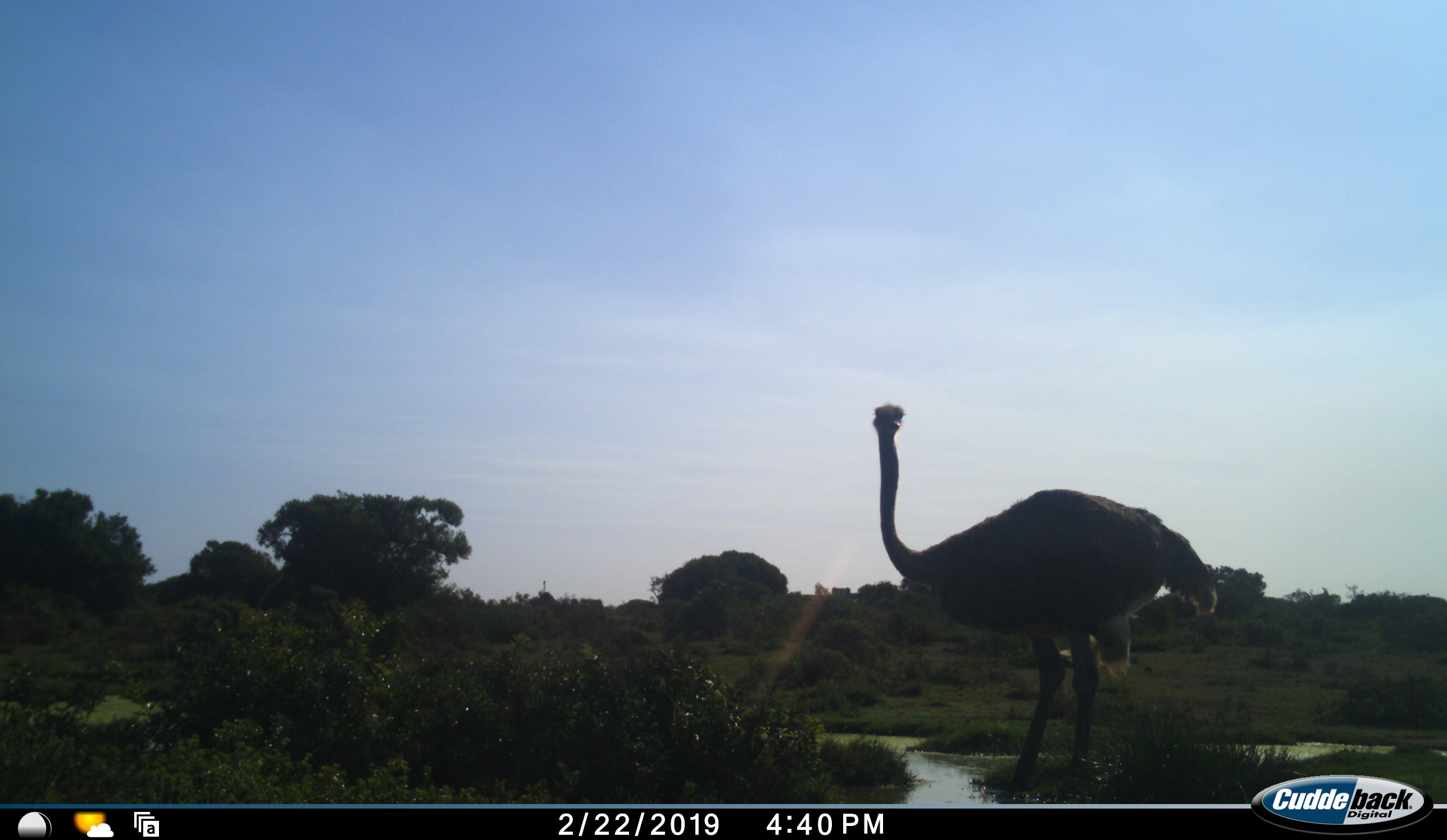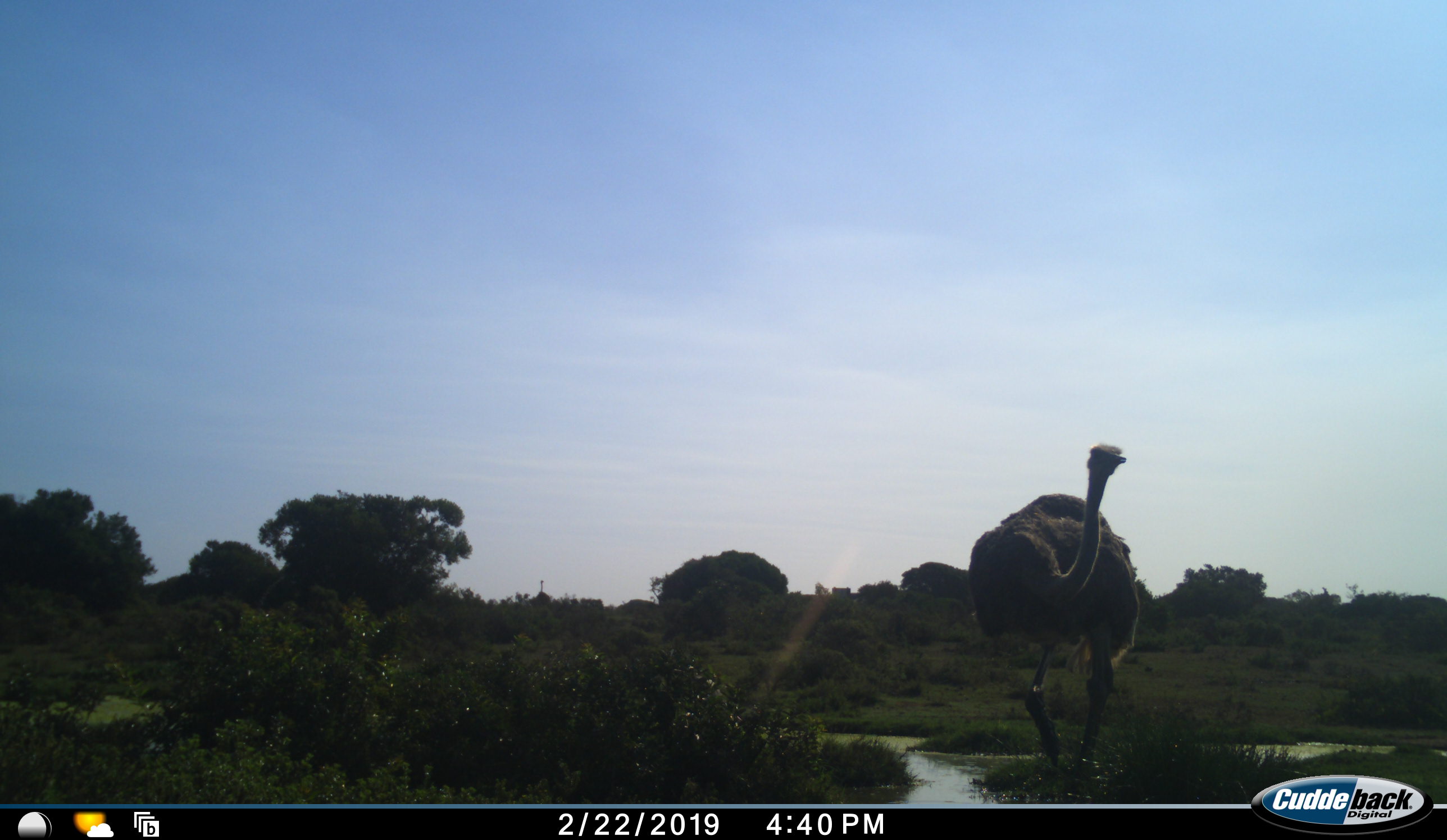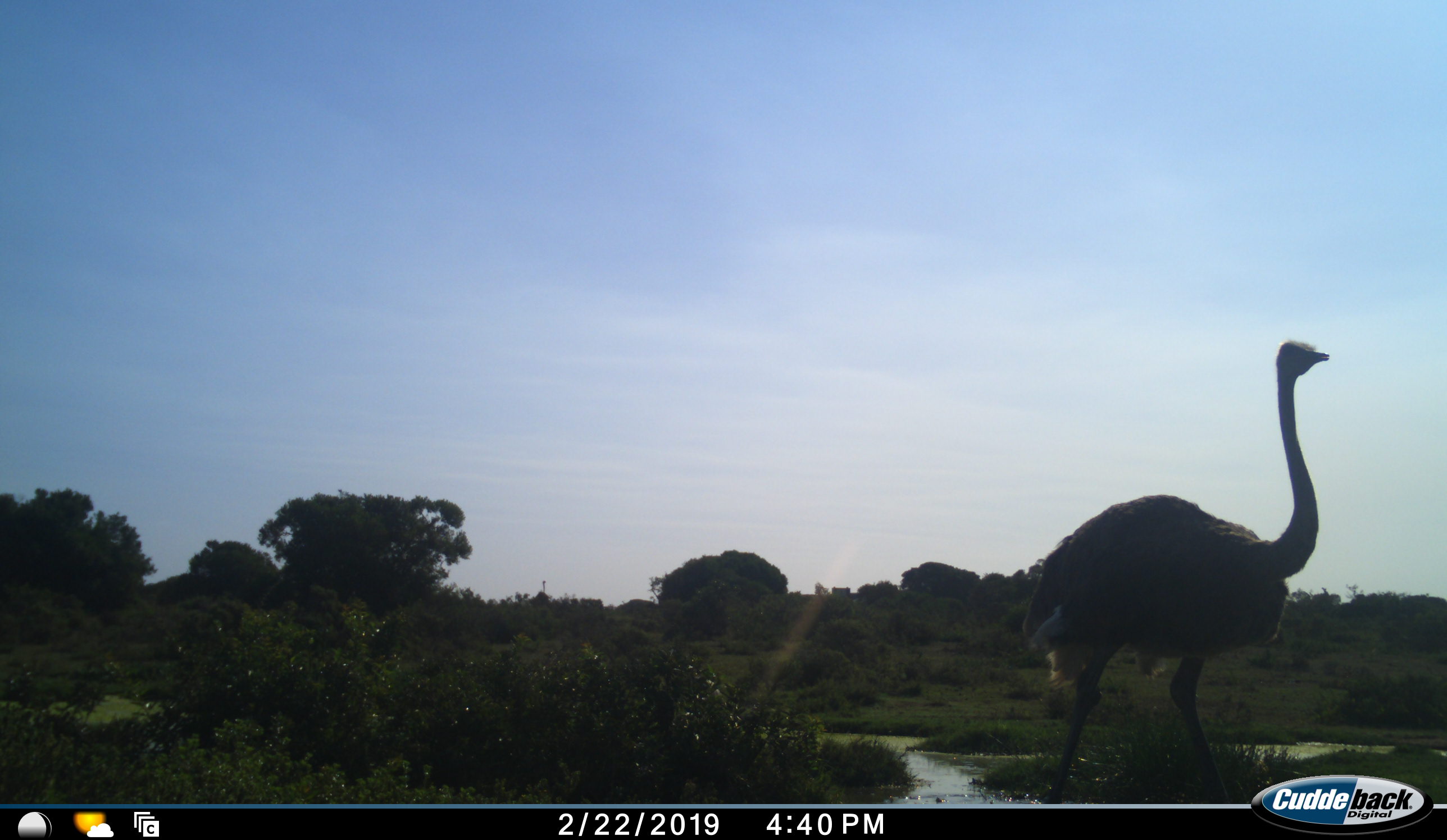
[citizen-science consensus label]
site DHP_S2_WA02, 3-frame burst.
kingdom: Animalia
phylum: Chordata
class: Aves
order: Struthioniformes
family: Struthionidae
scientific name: Struthionidae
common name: ostrich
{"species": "ostrich (Struthionidae)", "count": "1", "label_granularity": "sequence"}